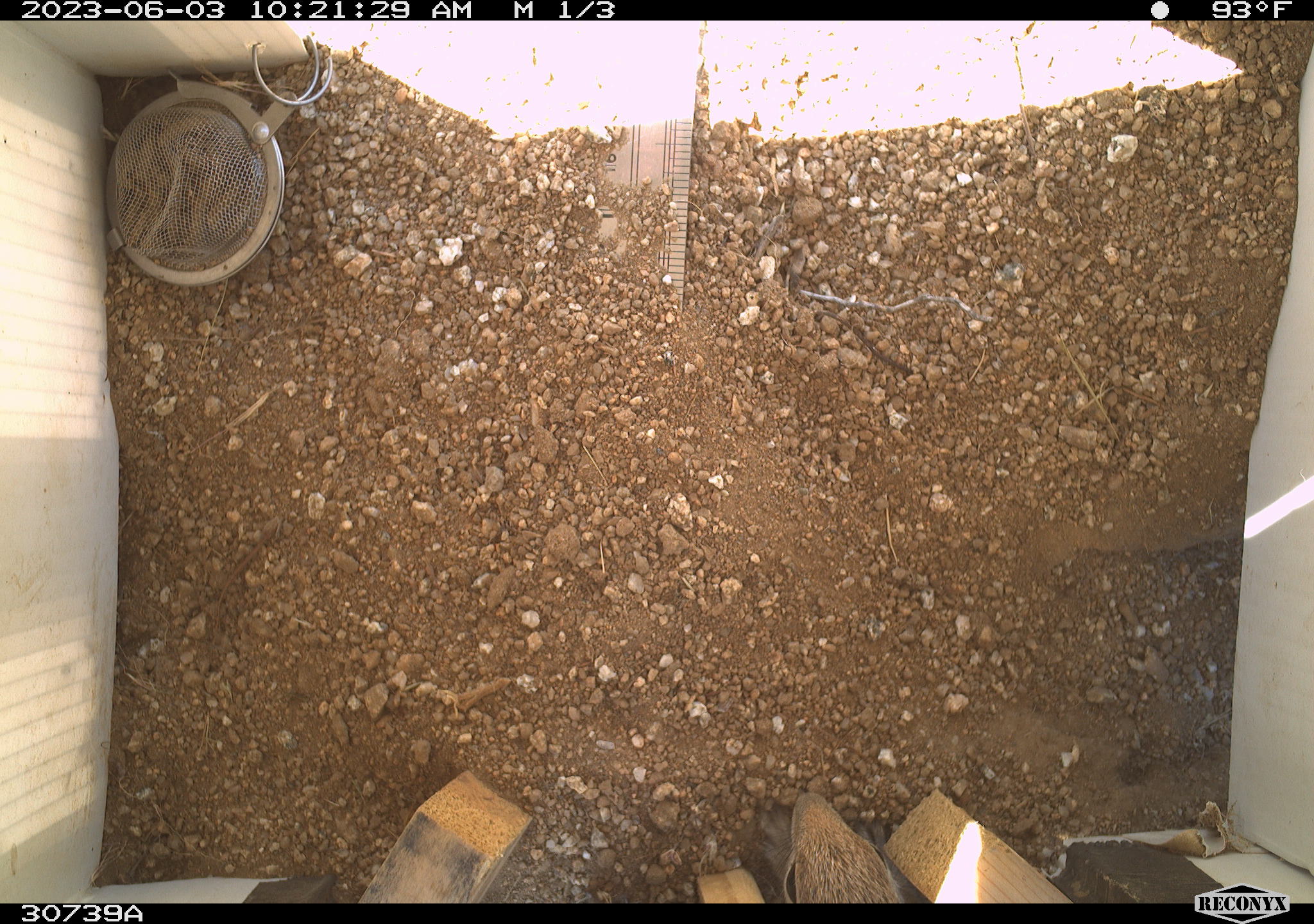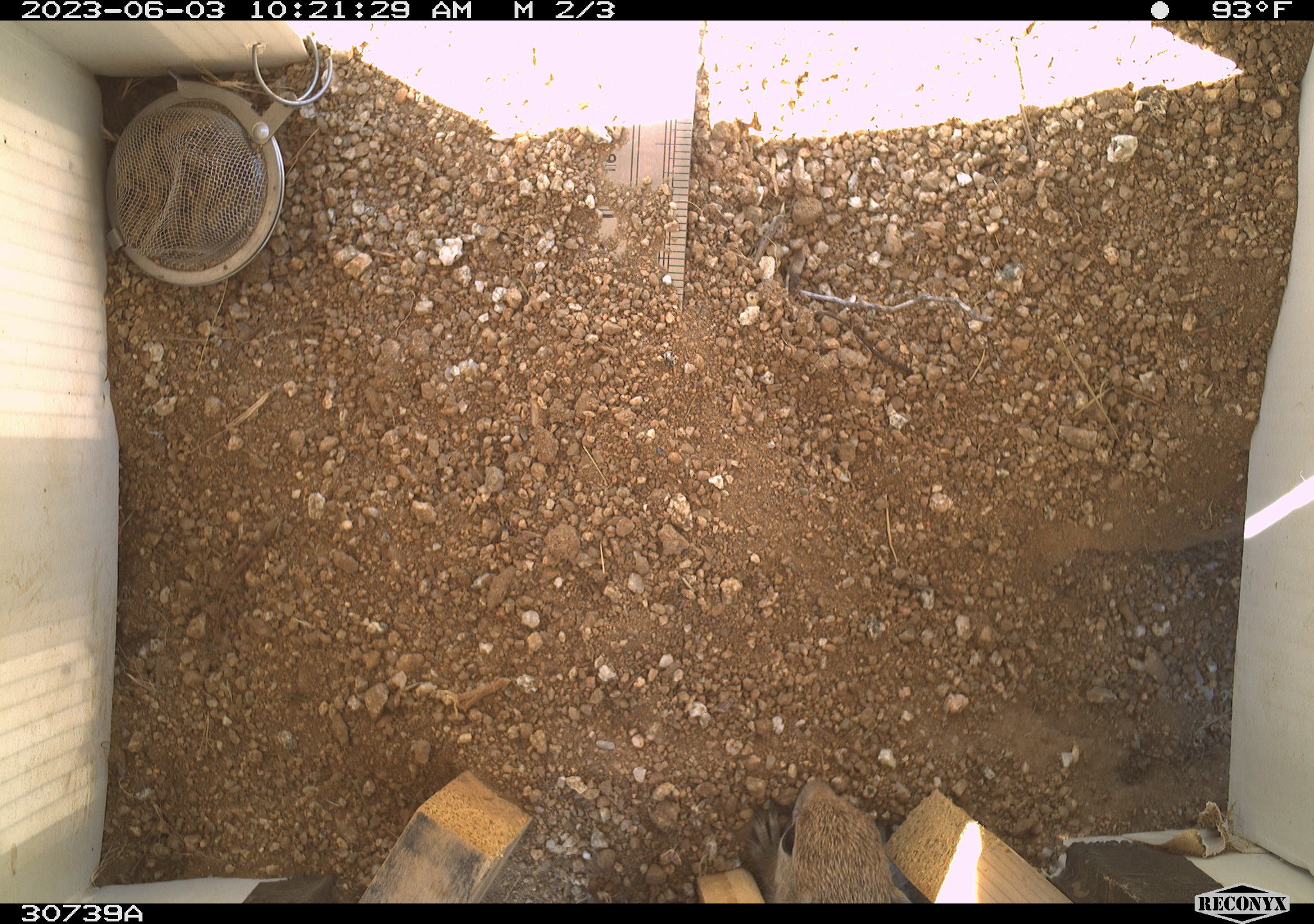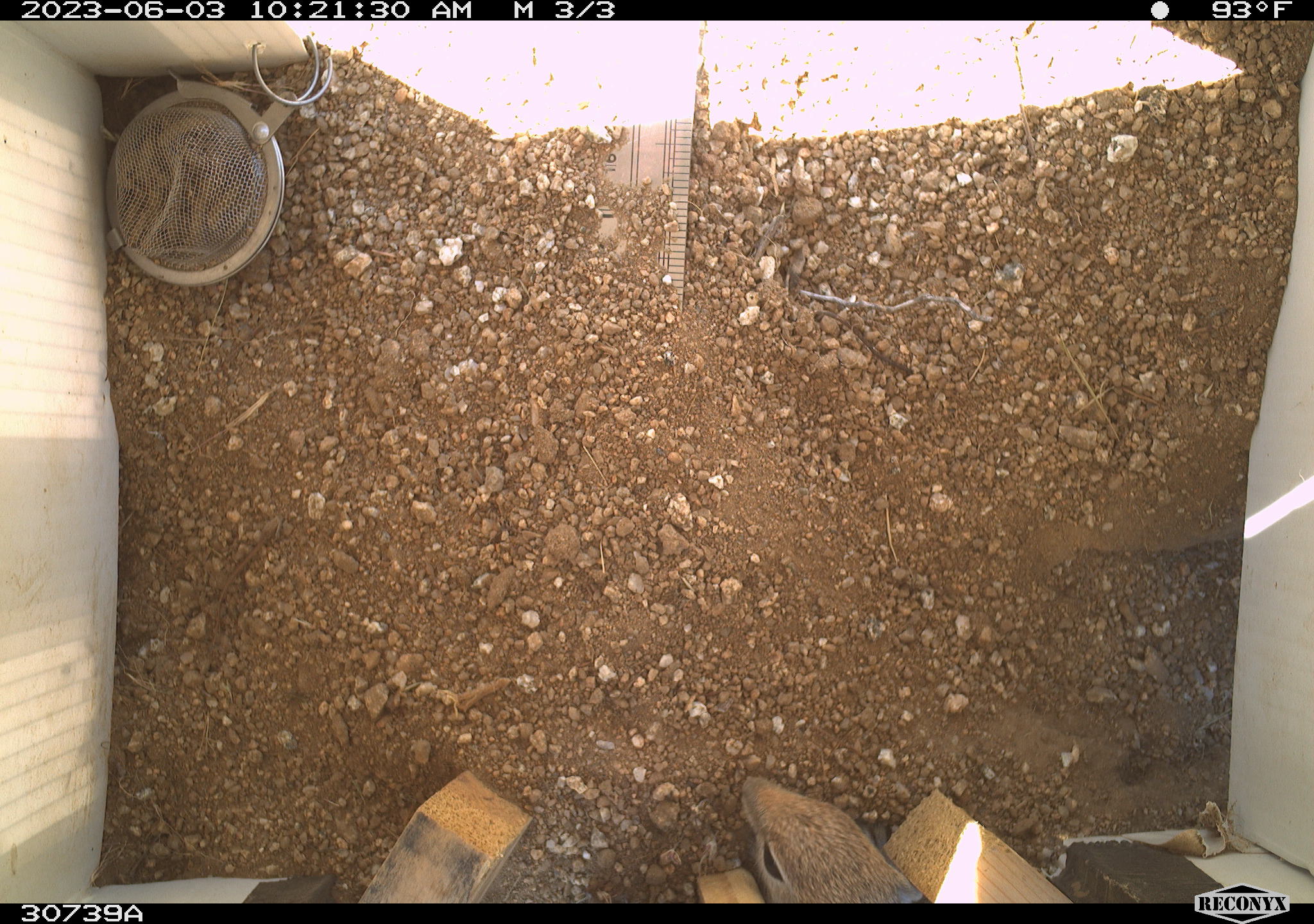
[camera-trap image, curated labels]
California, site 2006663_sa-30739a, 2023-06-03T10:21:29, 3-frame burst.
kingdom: Animalia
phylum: Chordata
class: Mammalia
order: Rodentia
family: Sciuridae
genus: Ammospermophilus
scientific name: Ammospermophilus leucurus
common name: white-tailed antelope squirrel